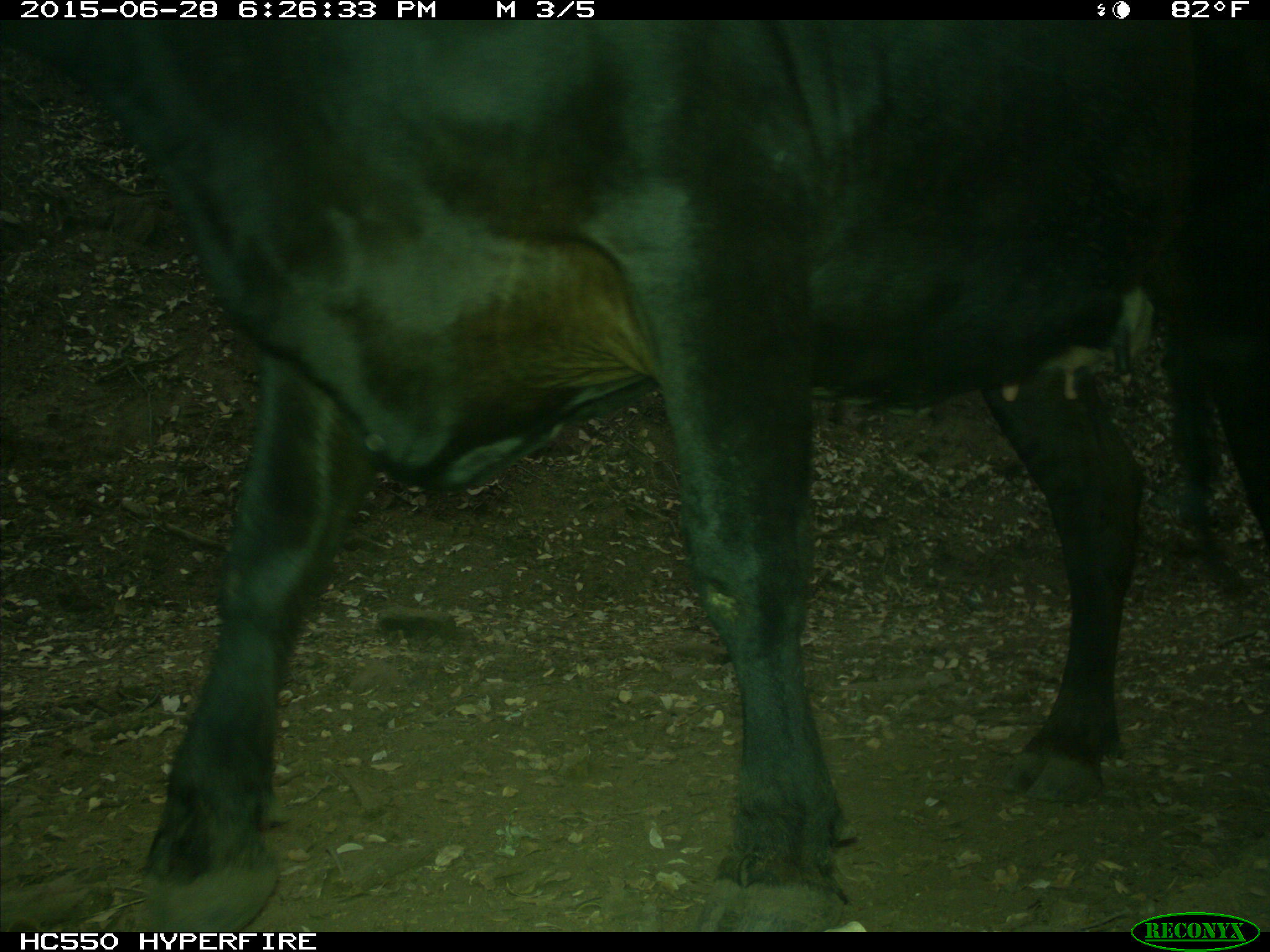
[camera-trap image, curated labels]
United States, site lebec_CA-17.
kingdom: Animalia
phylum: Chordata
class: Mammalia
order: Artiodactyla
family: Bovidae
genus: Bos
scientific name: Bos taurus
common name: domestic cow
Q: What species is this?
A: Bos taurus (domestic cow).